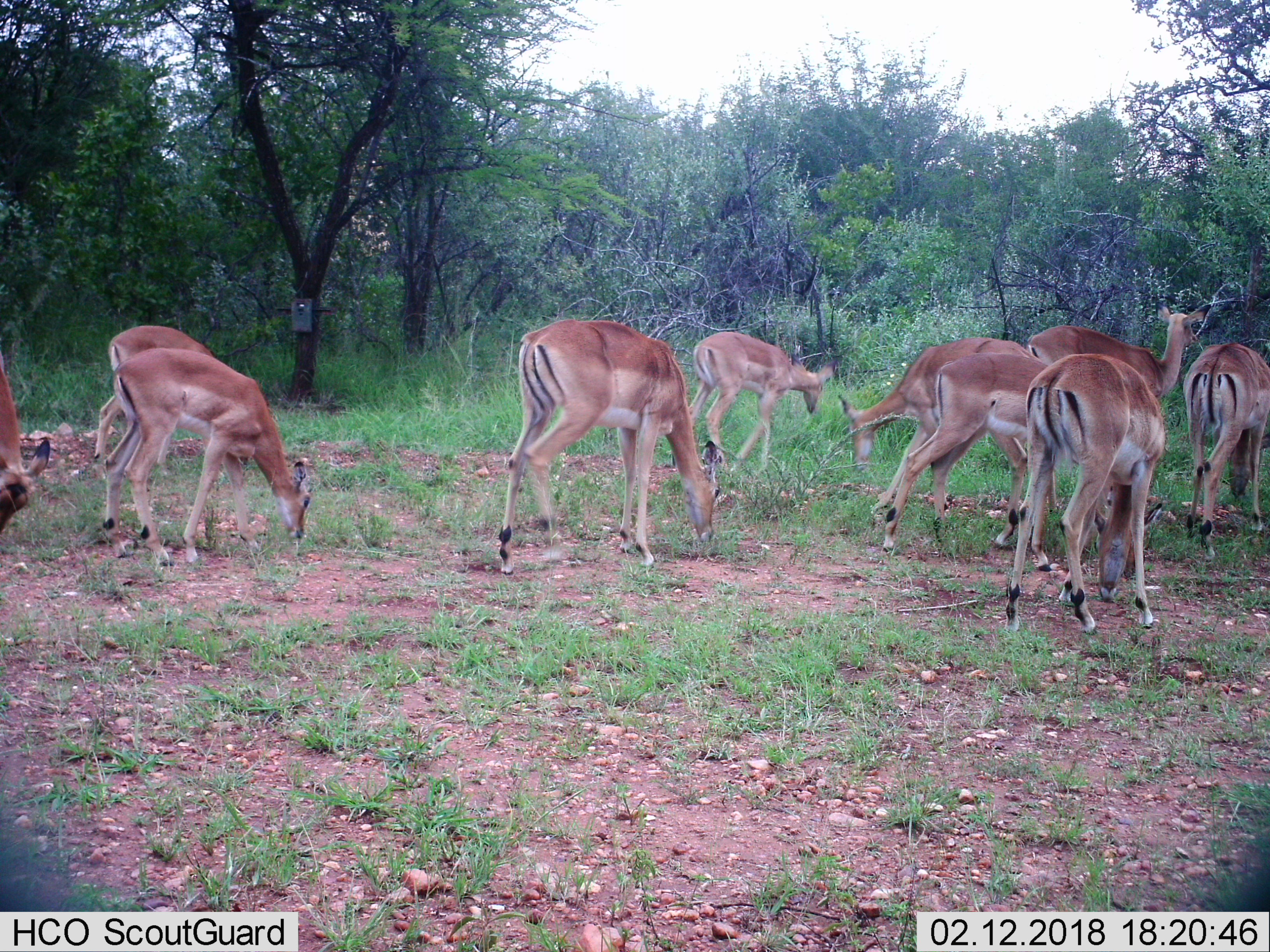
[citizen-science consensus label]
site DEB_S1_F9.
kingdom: Animalia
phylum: Chordata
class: Mammalia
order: Artiodactyla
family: Bovidae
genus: Aepyceros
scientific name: Aepyceros melampus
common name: impala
Impala (Aepyceros melampus), count 10. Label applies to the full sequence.